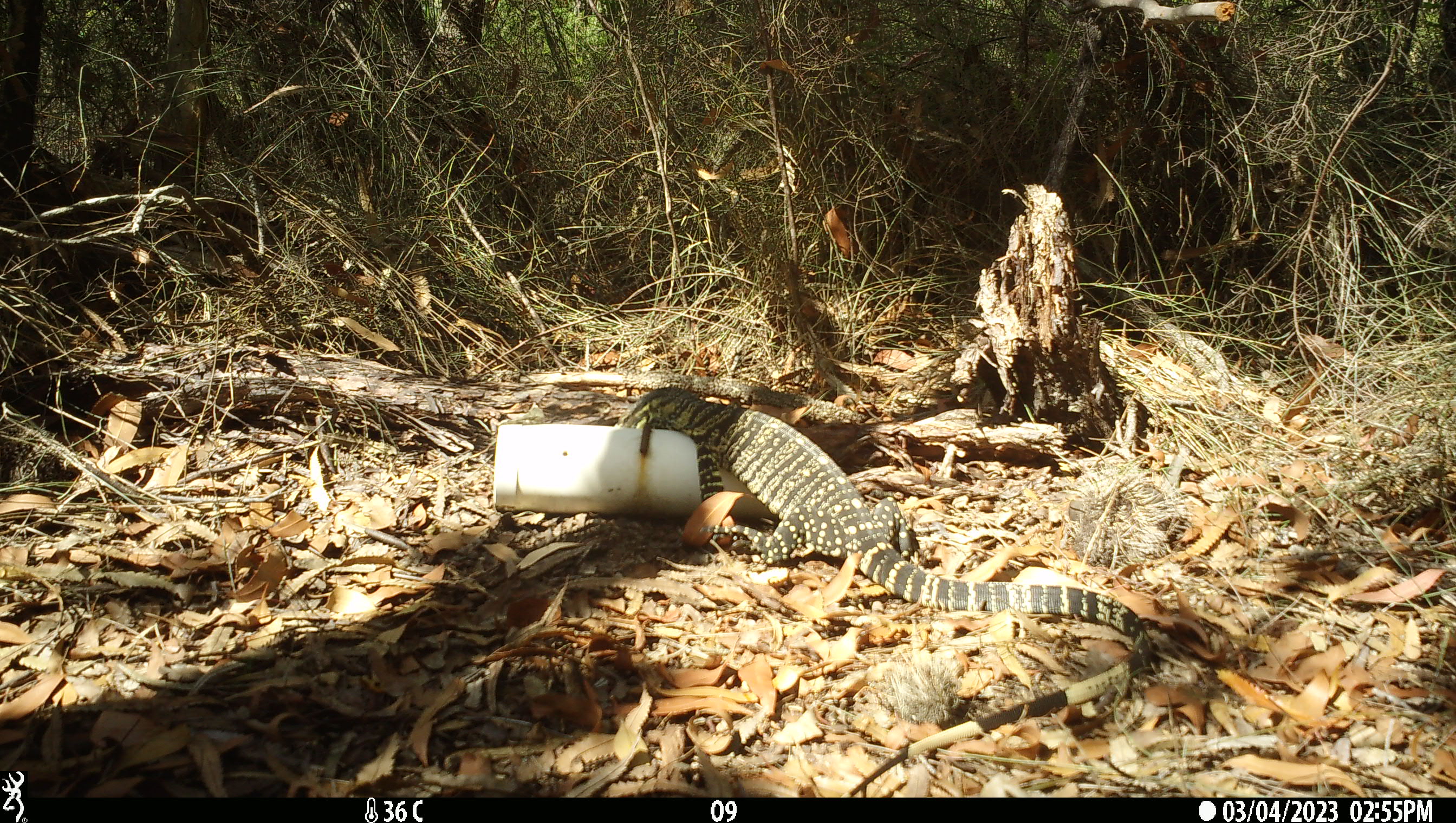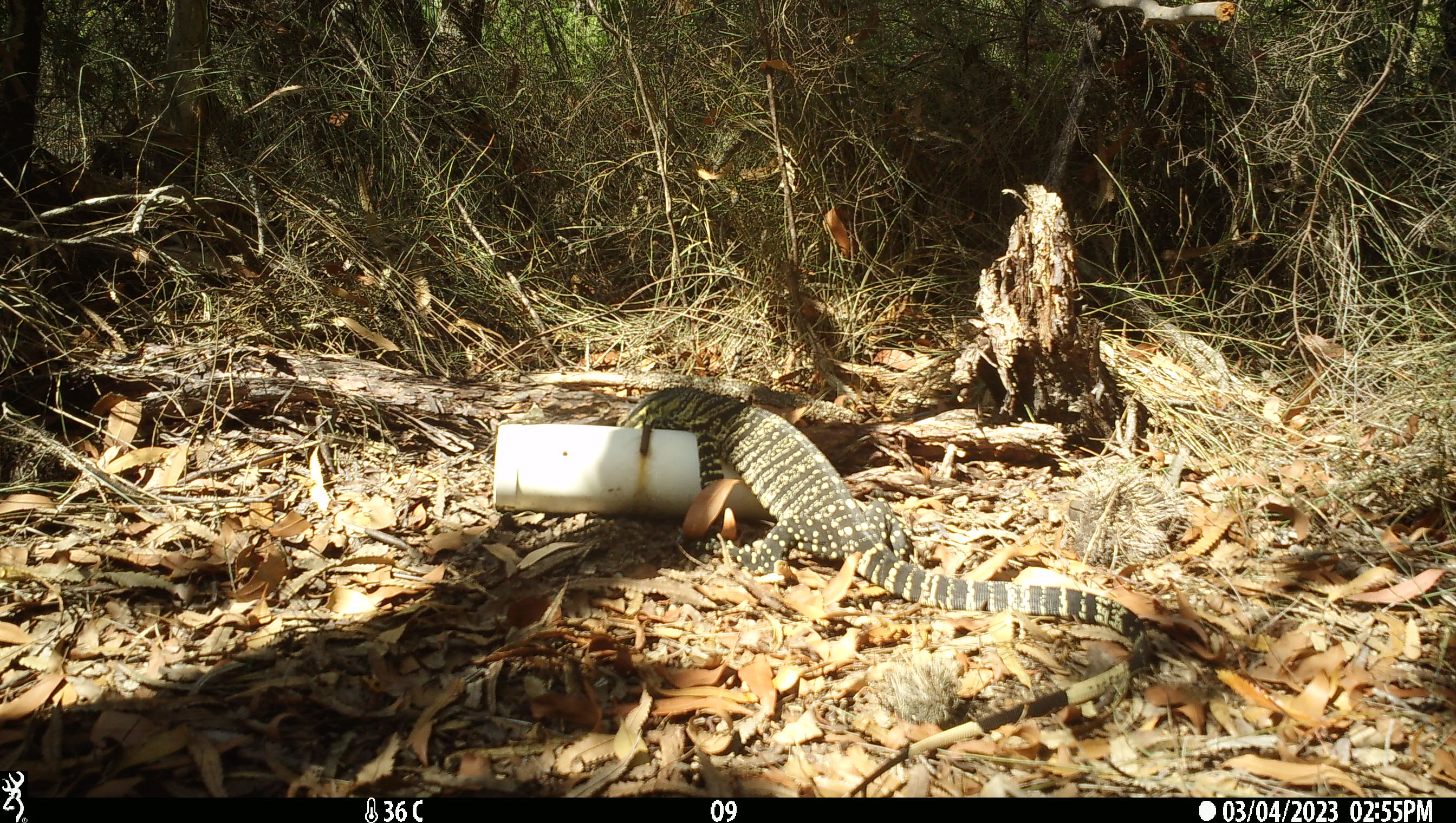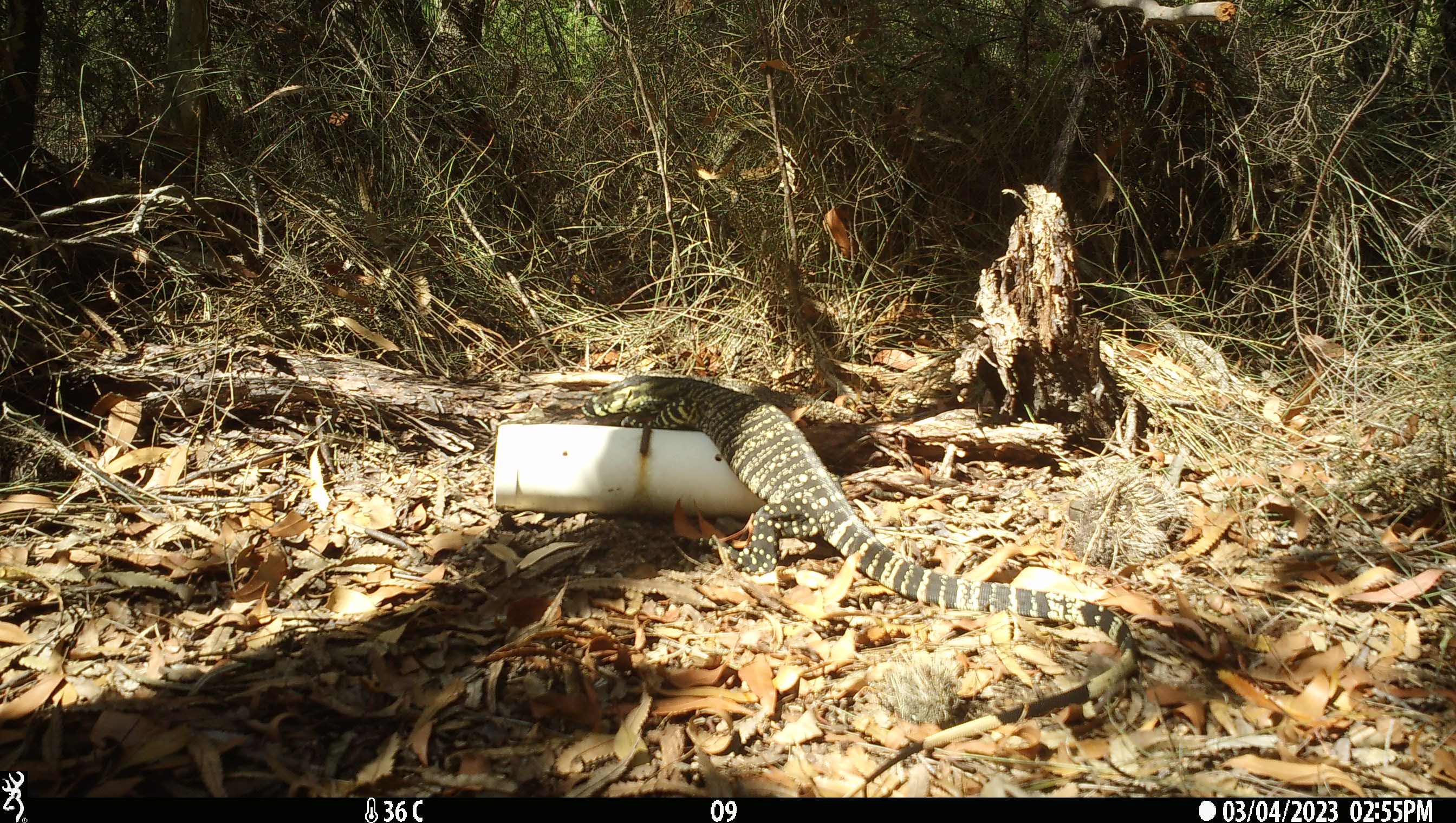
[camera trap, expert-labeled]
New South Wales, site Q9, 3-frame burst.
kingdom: Animalia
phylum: Chordata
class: Reptilia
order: Squamata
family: Varanidae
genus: Varanus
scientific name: Varanus varius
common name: lace monitor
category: goanna